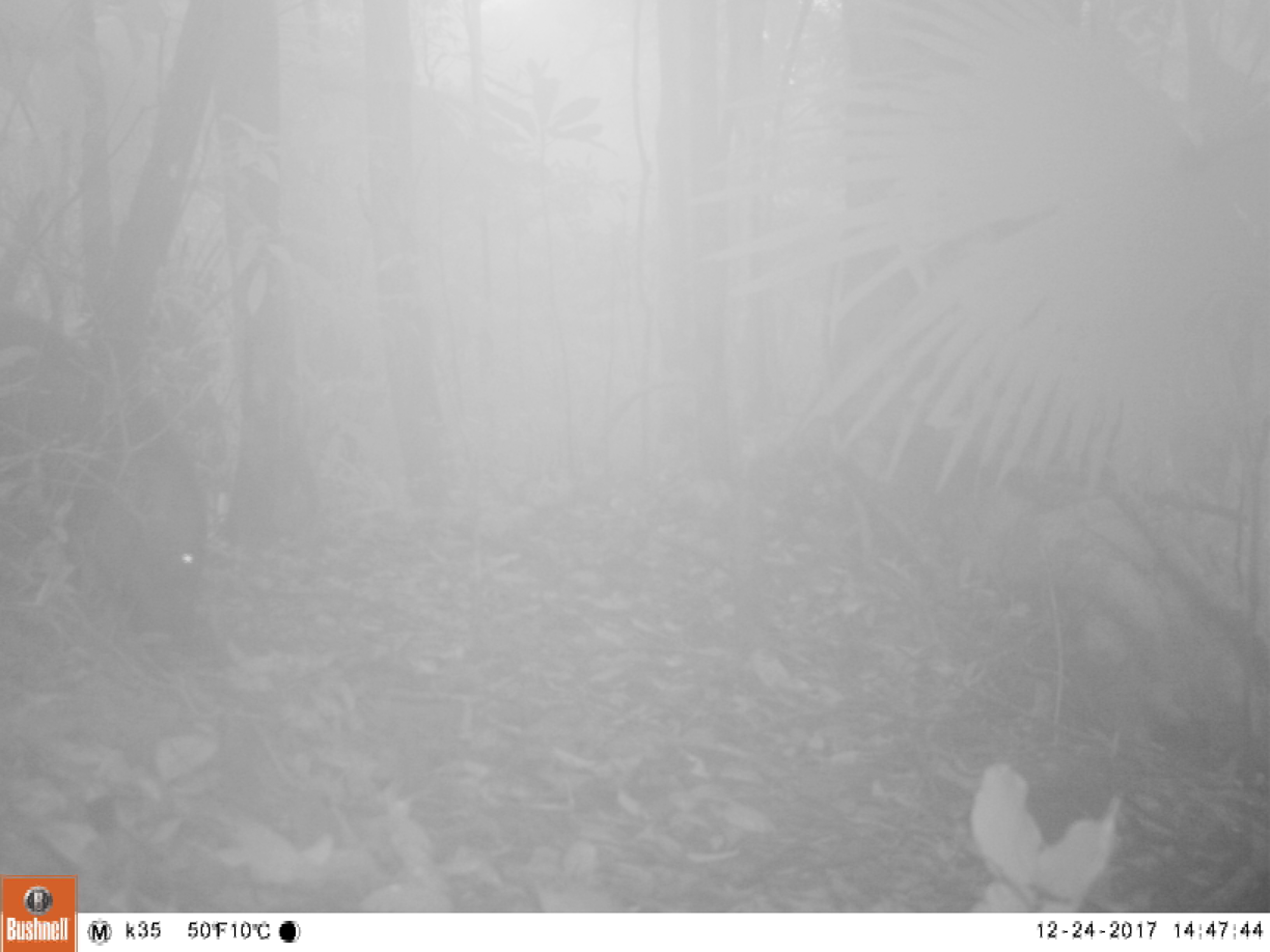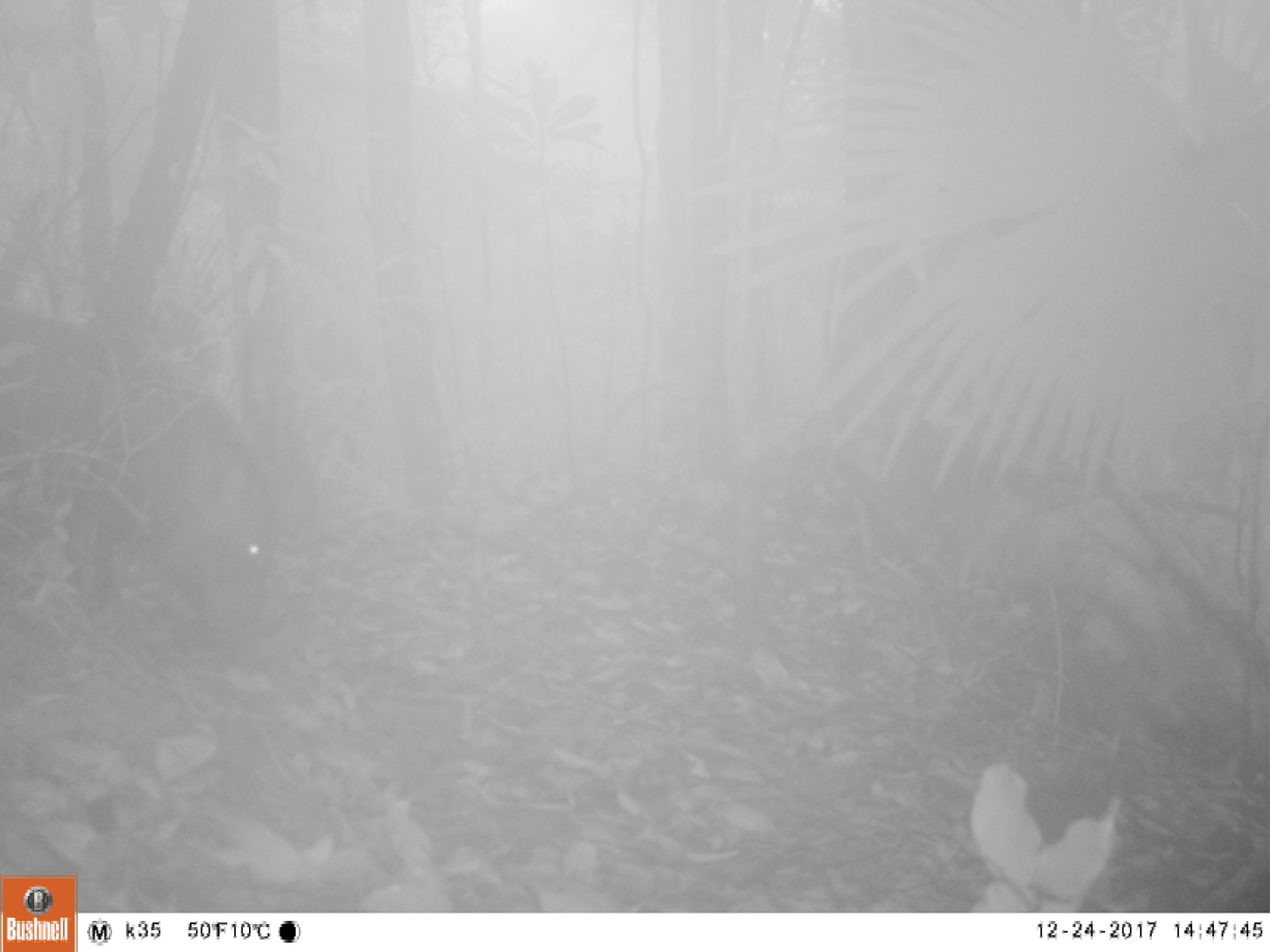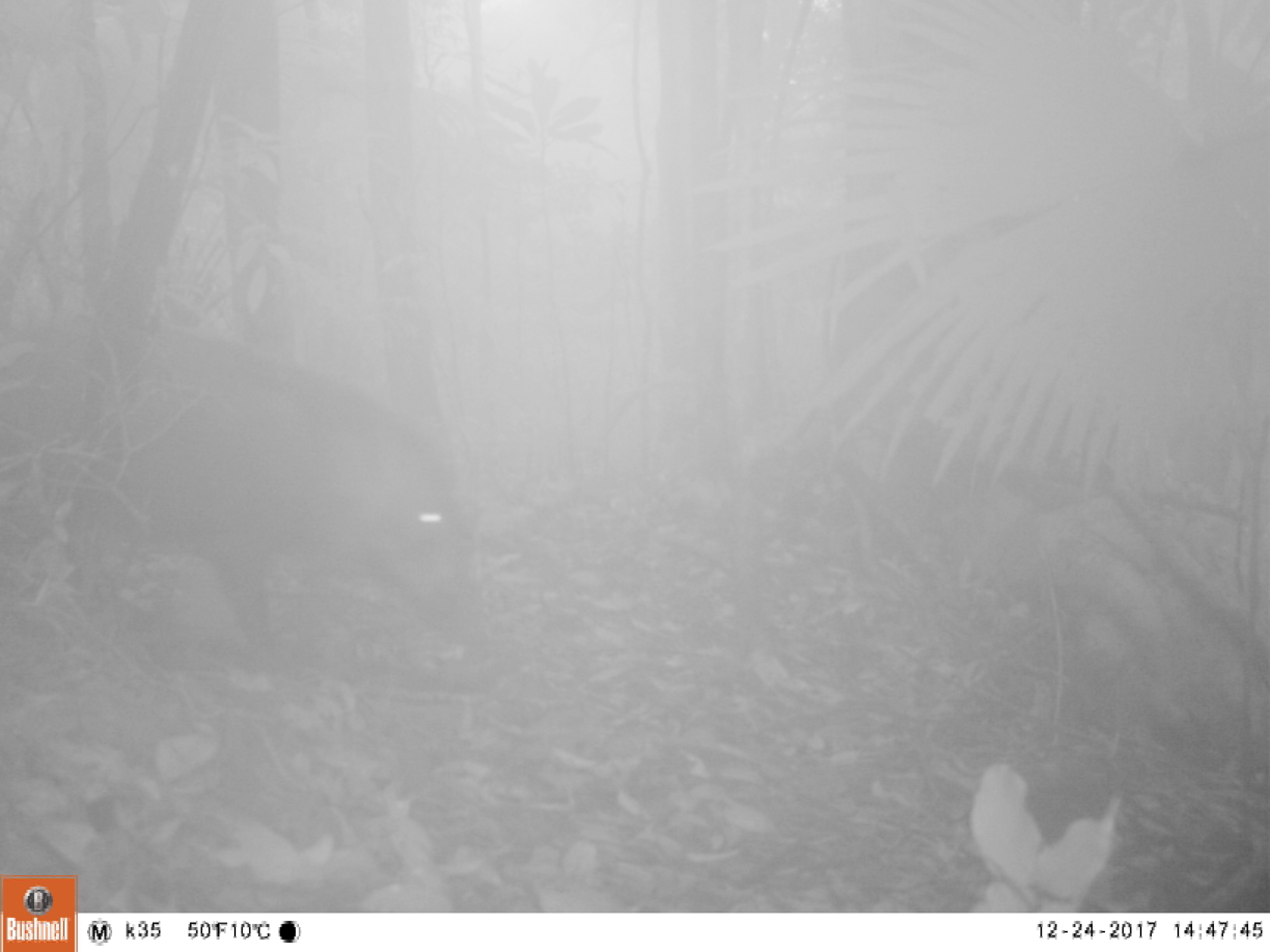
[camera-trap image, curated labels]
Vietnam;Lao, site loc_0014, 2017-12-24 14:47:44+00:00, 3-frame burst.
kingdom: Animalia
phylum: Chordata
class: Mammalia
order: Artiodactyla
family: Suidae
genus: Sus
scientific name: Sus scrofa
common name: eurasian wild pig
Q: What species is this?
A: Eurasian wild pig (Sus scrofa).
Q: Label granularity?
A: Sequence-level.